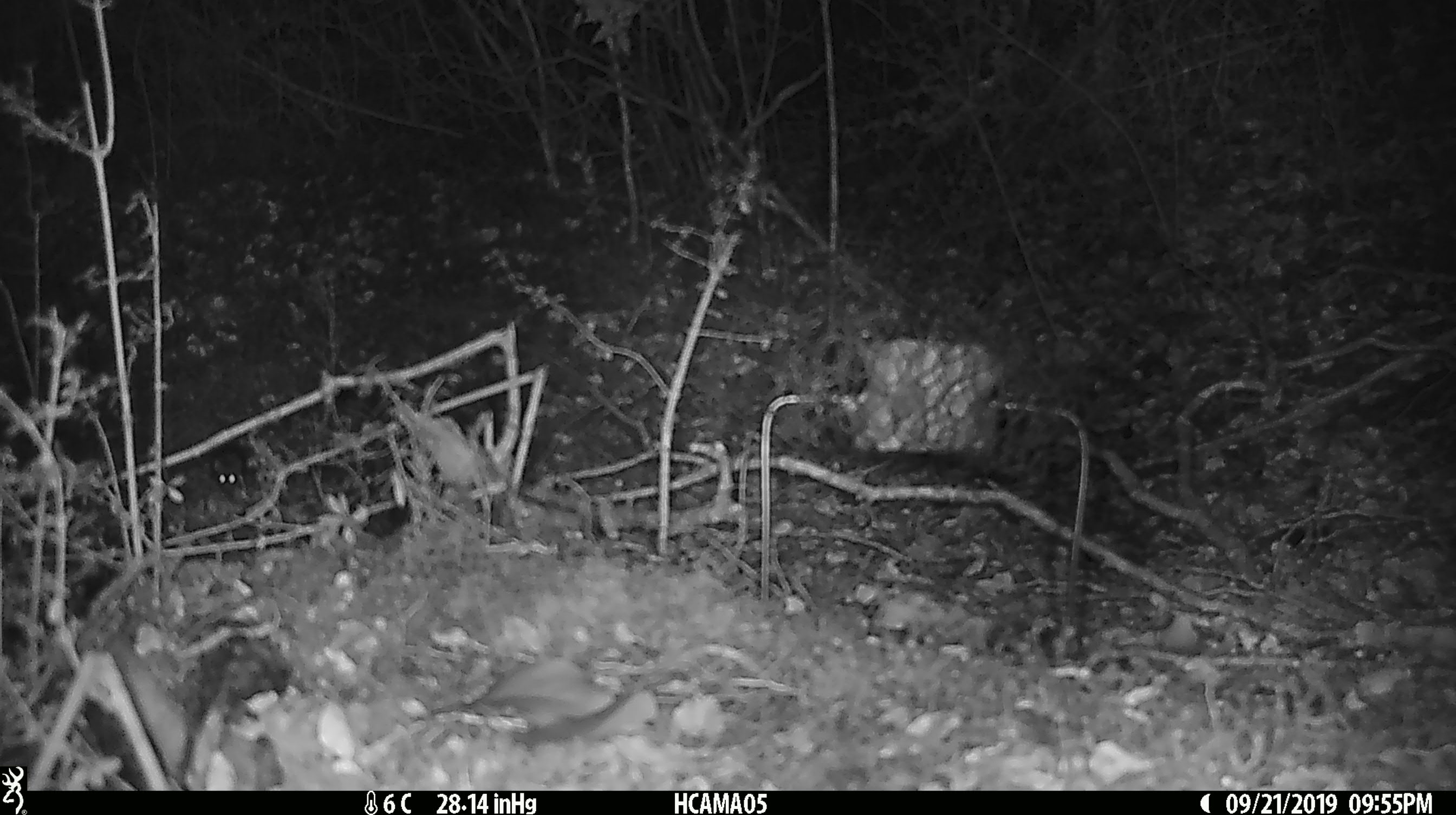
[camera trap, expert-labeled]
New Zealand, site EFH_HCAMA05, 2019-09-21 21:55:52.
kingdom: Animalia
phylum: Chordata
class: Mammalia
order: Rodentia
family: Muridae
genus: Mus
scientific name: Mus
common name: mouse